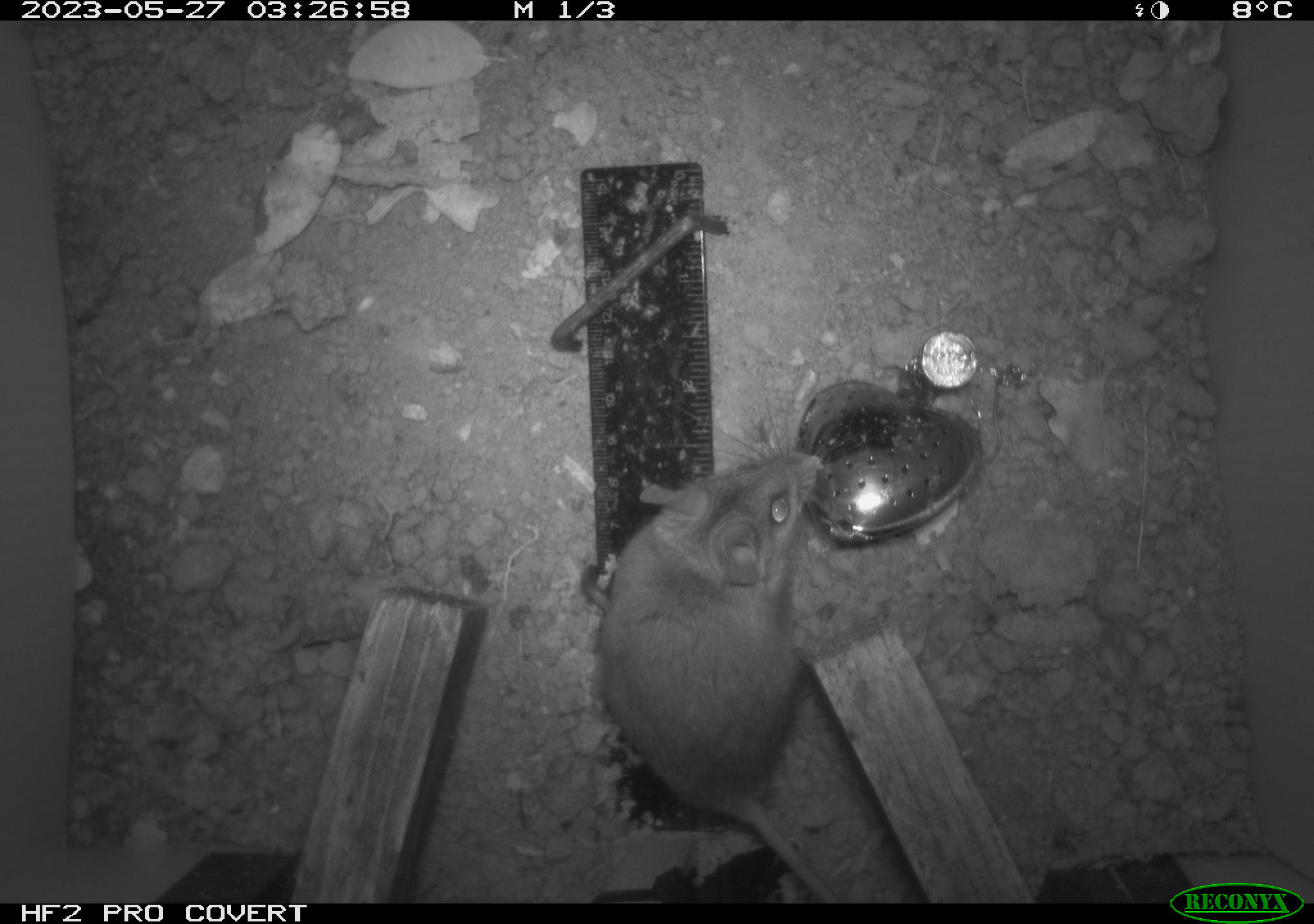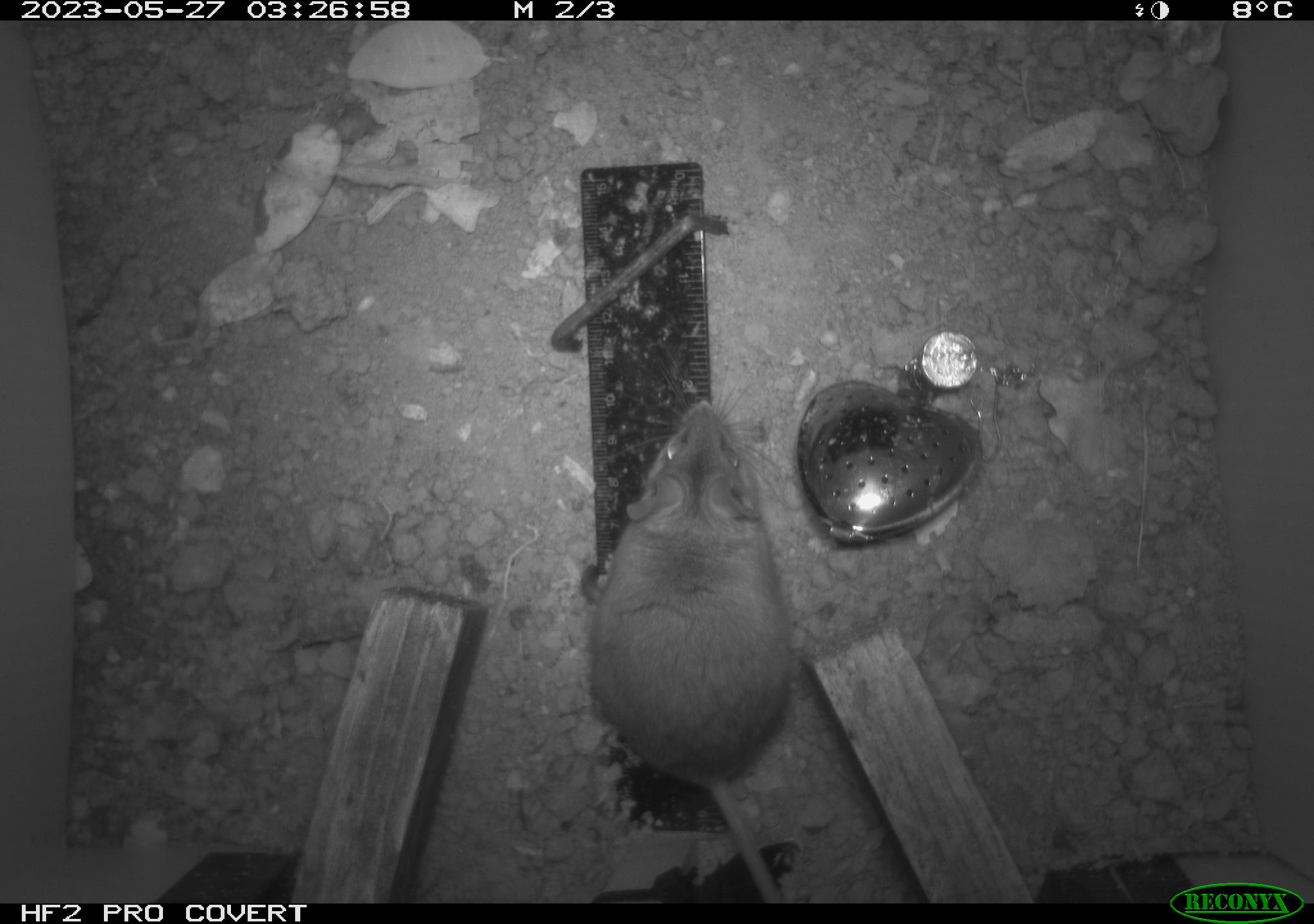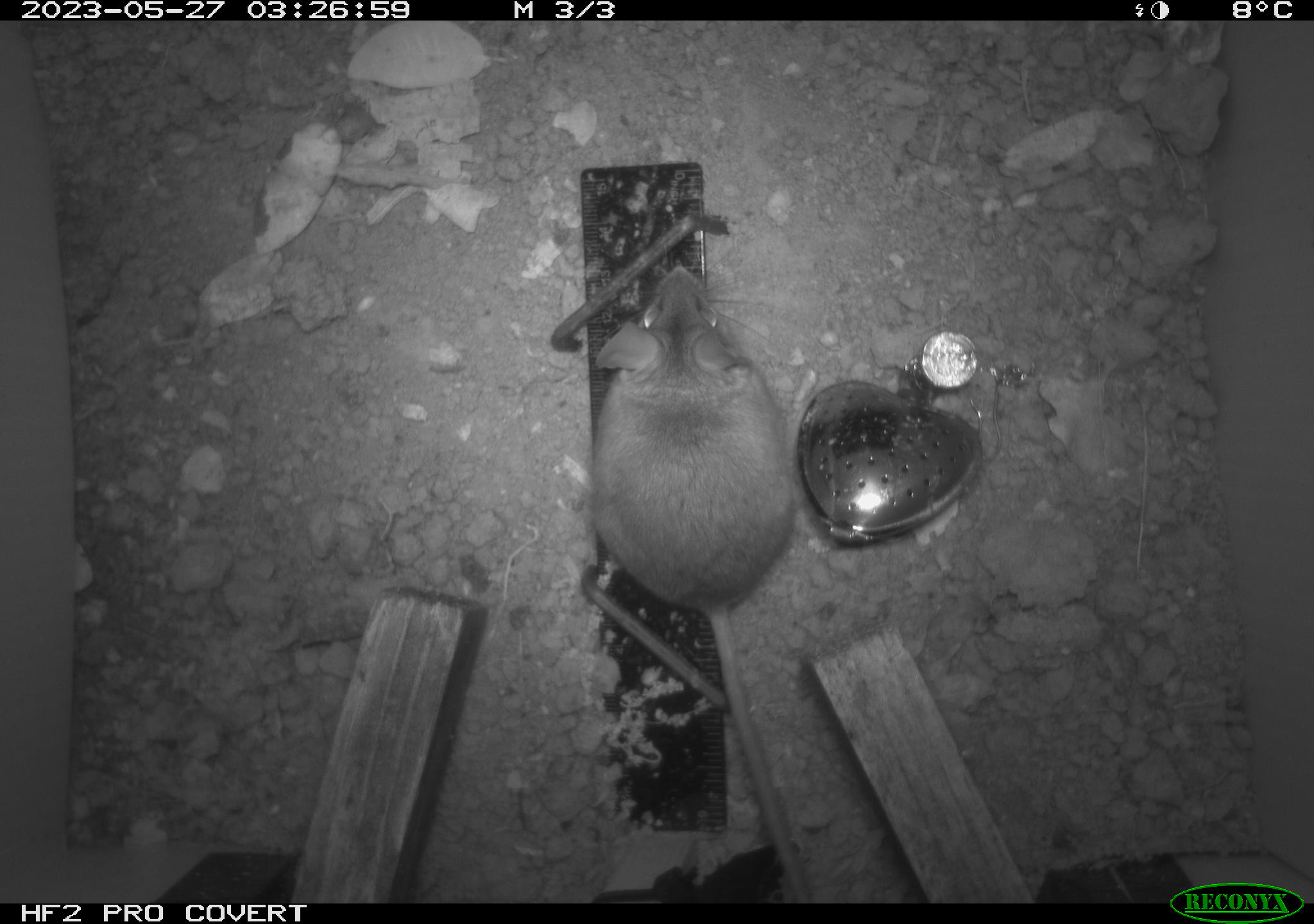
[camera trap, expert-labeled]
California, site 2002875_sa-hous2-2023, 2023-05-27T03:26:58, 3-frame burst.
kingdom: Animalia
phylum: Chordata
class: Mammalia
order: Rodentia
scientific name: Rodentia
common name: mouse species